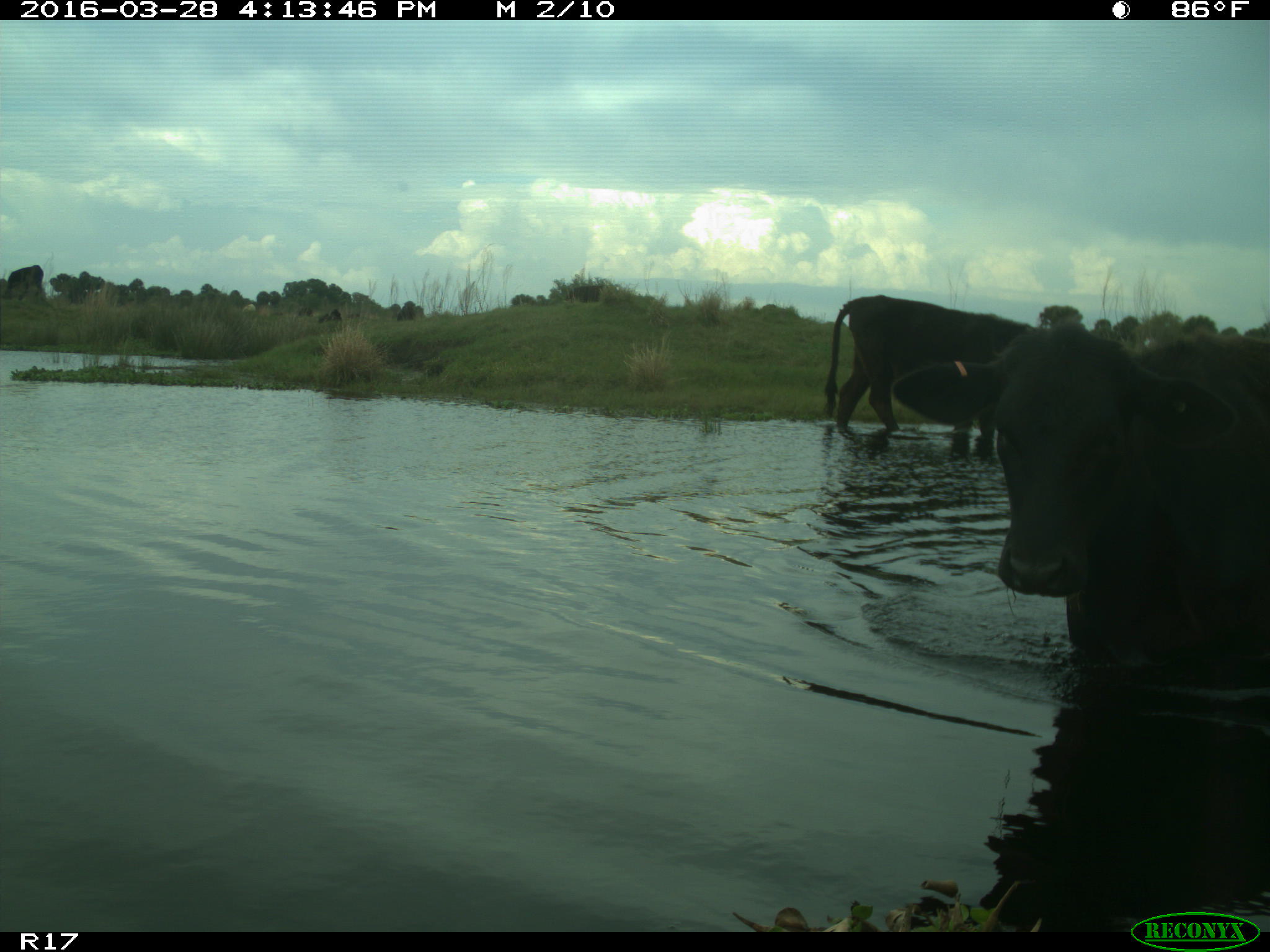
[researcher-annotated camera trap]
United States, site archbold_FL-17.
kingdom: Animalia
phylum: Chordata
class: Mammalia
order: Artiodactyla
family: Bovidae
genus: Bos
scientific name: Bos taurus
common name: domestic cow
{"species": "Bos taurus (domestic cow)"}